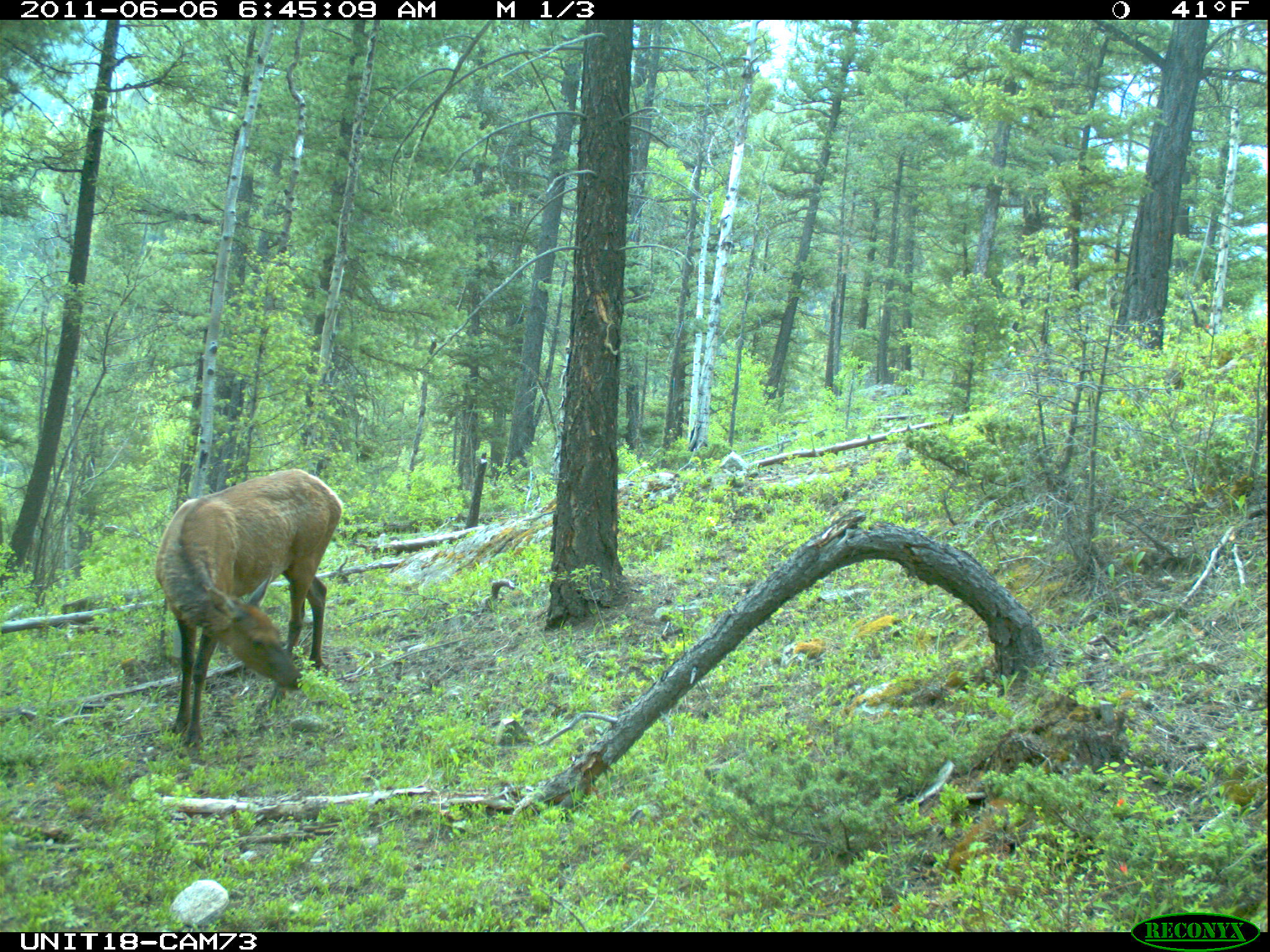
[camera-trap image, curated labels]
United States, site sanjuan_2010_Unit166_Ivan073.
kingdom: Animalia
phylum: Chordata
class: Mammalia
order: Artiodactyla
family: Cervidae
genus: Cervus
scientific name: Cervus elaphus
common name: red deer